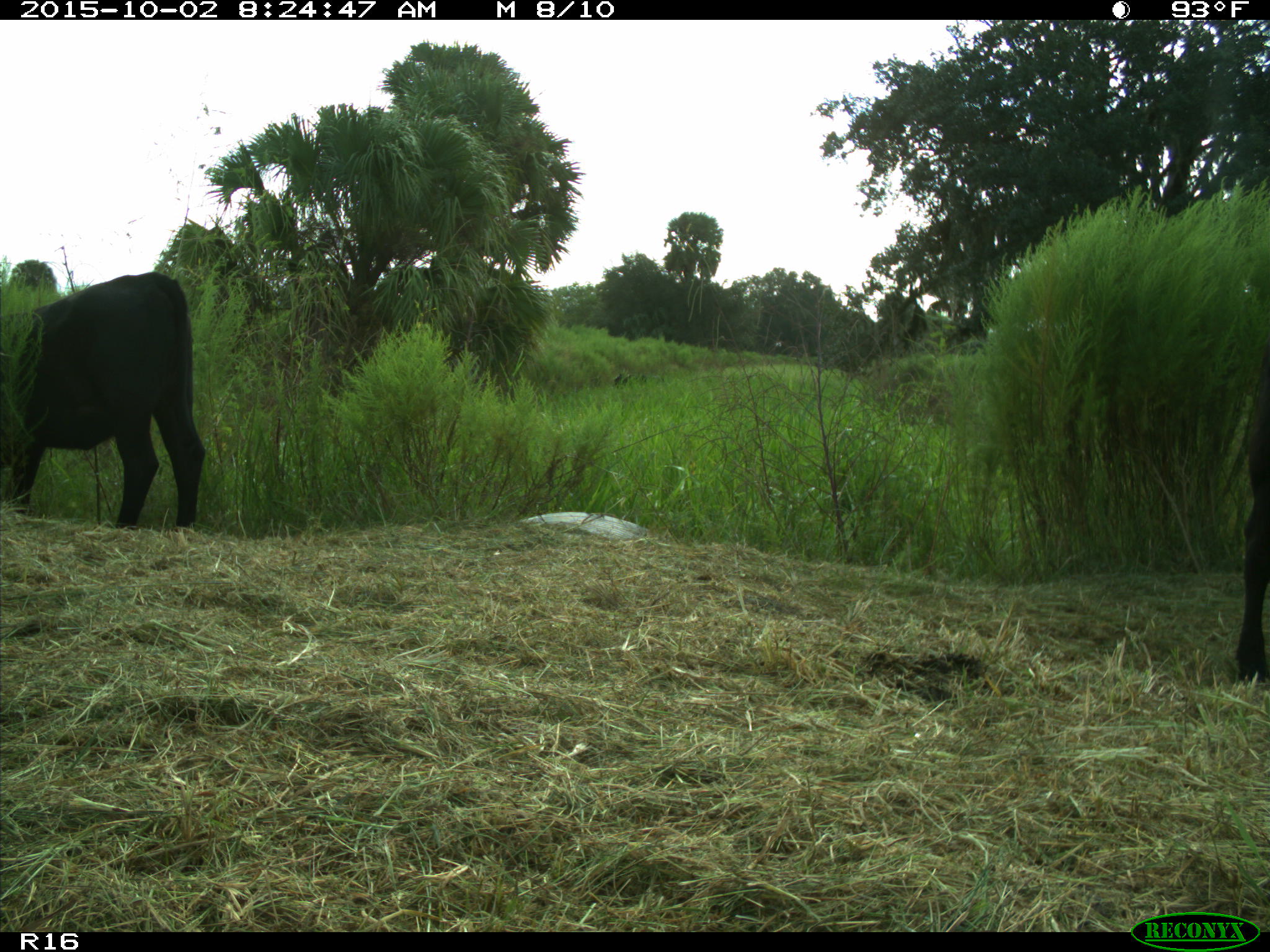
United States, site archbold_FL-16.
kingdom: Animalia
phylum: Chordata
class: Mammalia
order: Artiodactyla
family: Bovidae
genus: Bos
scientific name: Bos taurus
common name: domestic cow